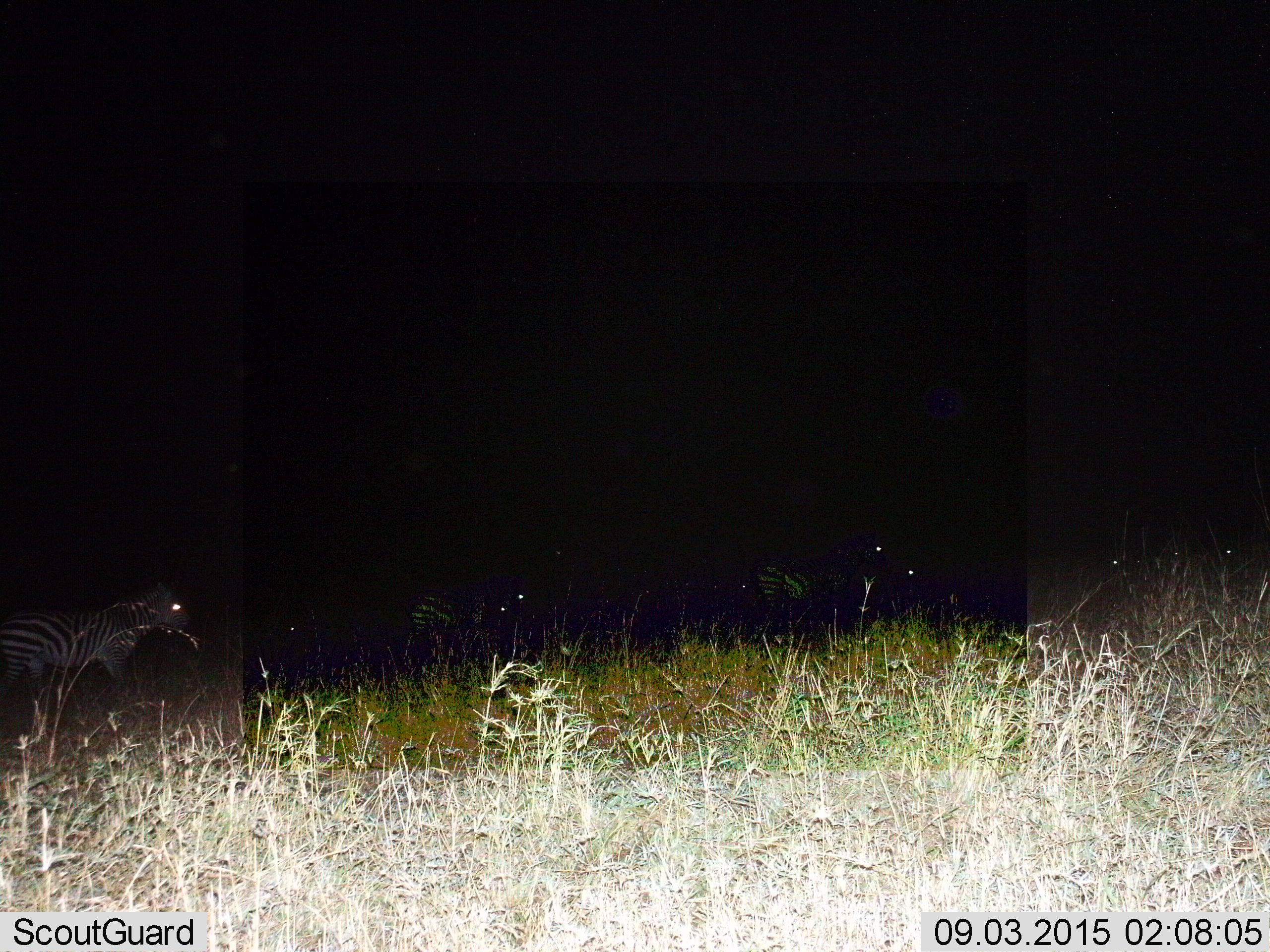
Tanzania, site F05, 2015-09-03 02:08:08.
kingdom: Animalia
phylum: Chordata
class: Mammalia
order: Perissodactyla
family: Equidae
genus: Equus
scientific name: Equus quagga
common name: plains zebra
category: zebra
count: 5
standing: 63%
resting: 0%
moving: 53%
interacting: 0%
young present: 0%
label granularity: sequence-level